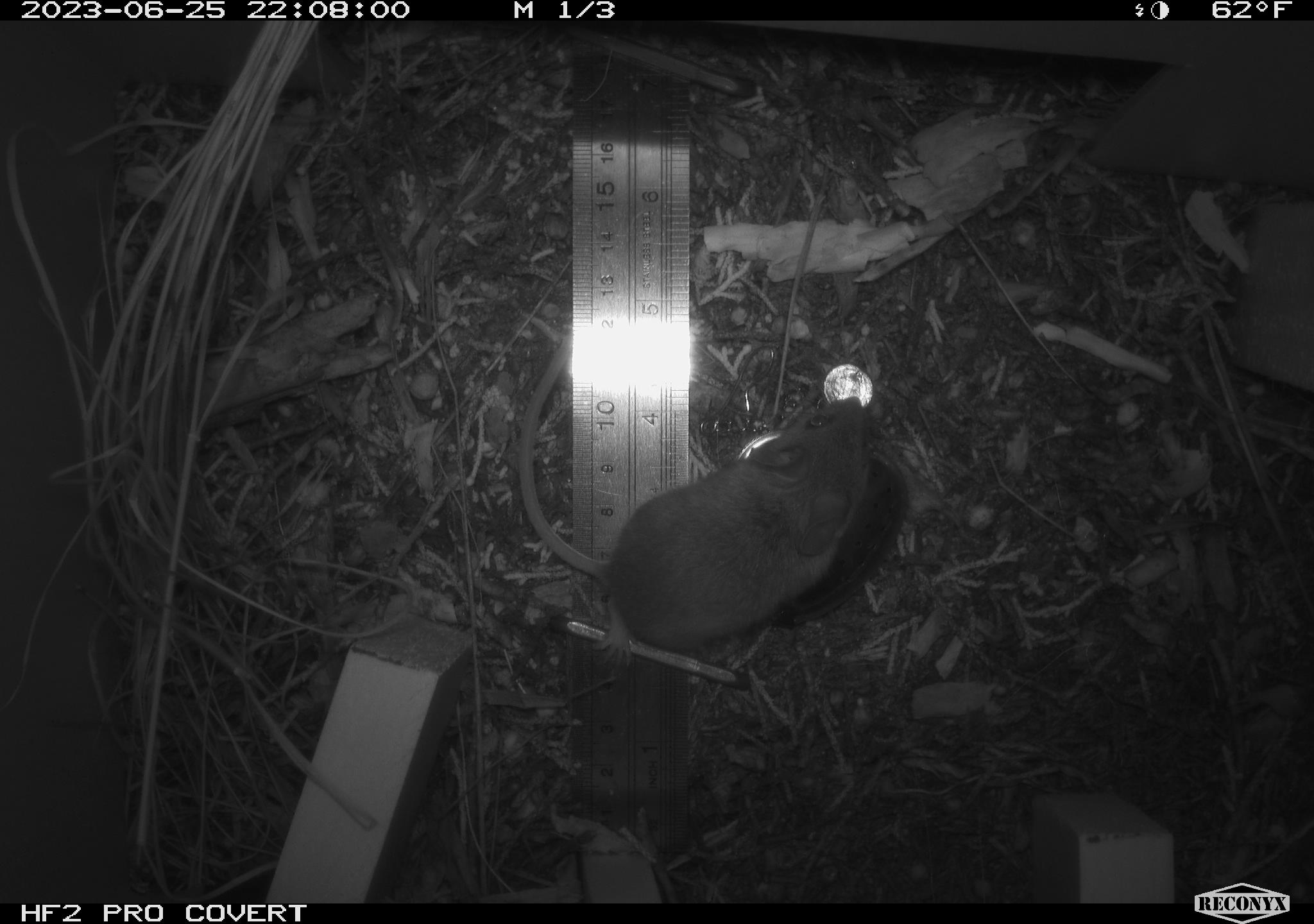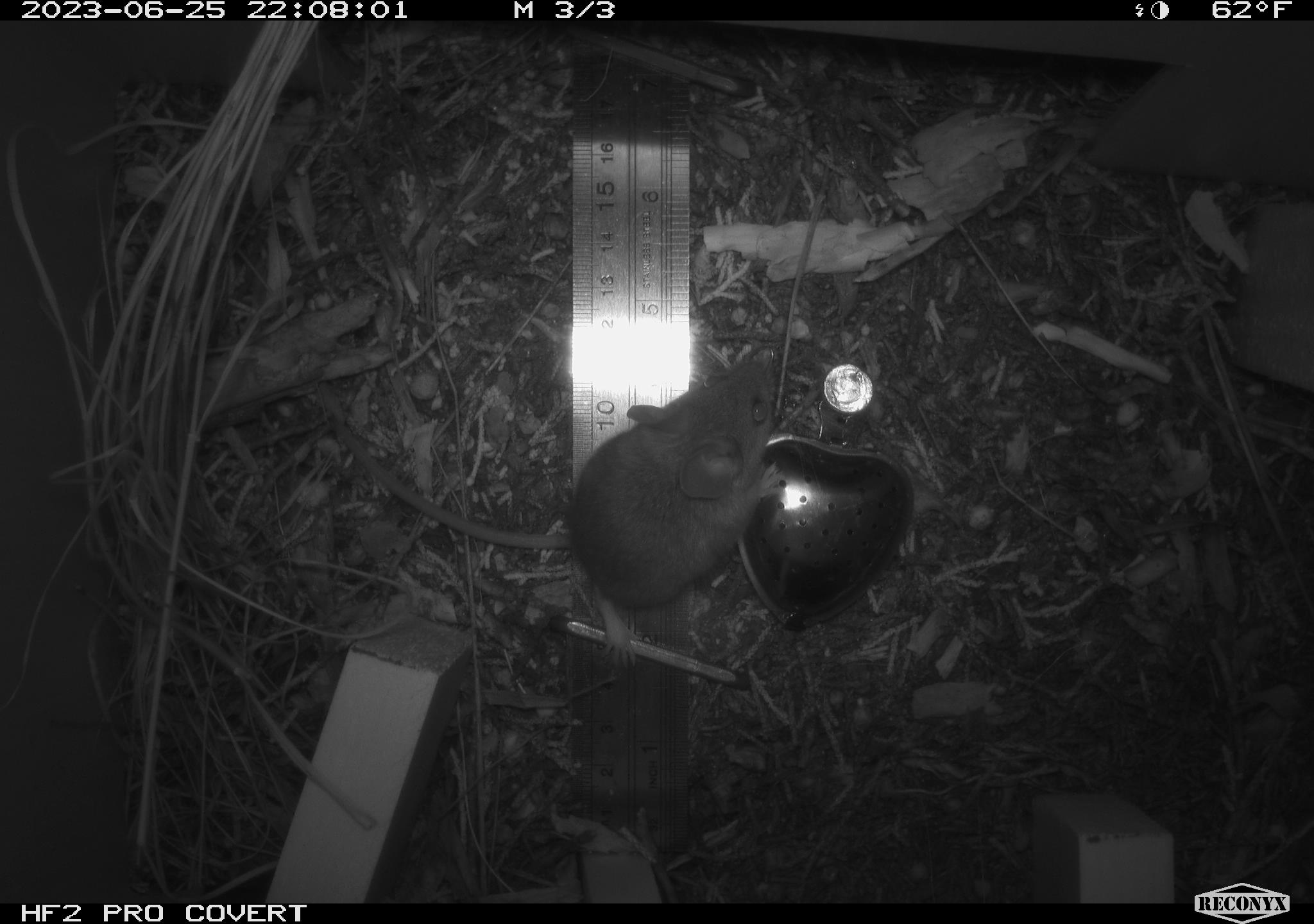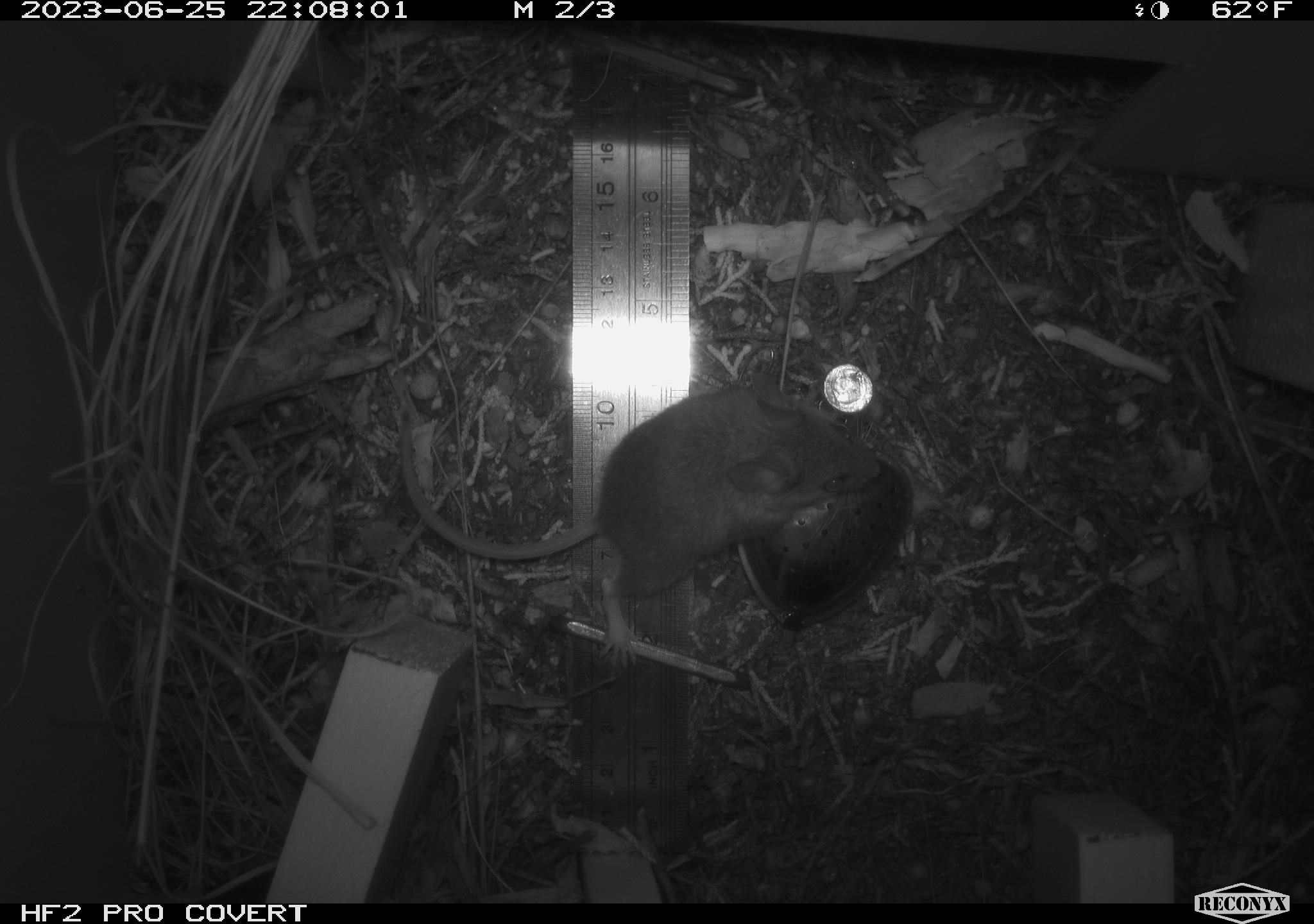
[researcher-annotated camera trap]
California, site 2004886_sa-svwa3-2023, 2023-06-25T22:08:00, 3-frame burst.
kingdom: Animalia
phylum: Chordata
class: Mammalia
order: Rodentia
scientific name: Rodentia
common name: mouse species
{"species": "mouse species (Rodentia)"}